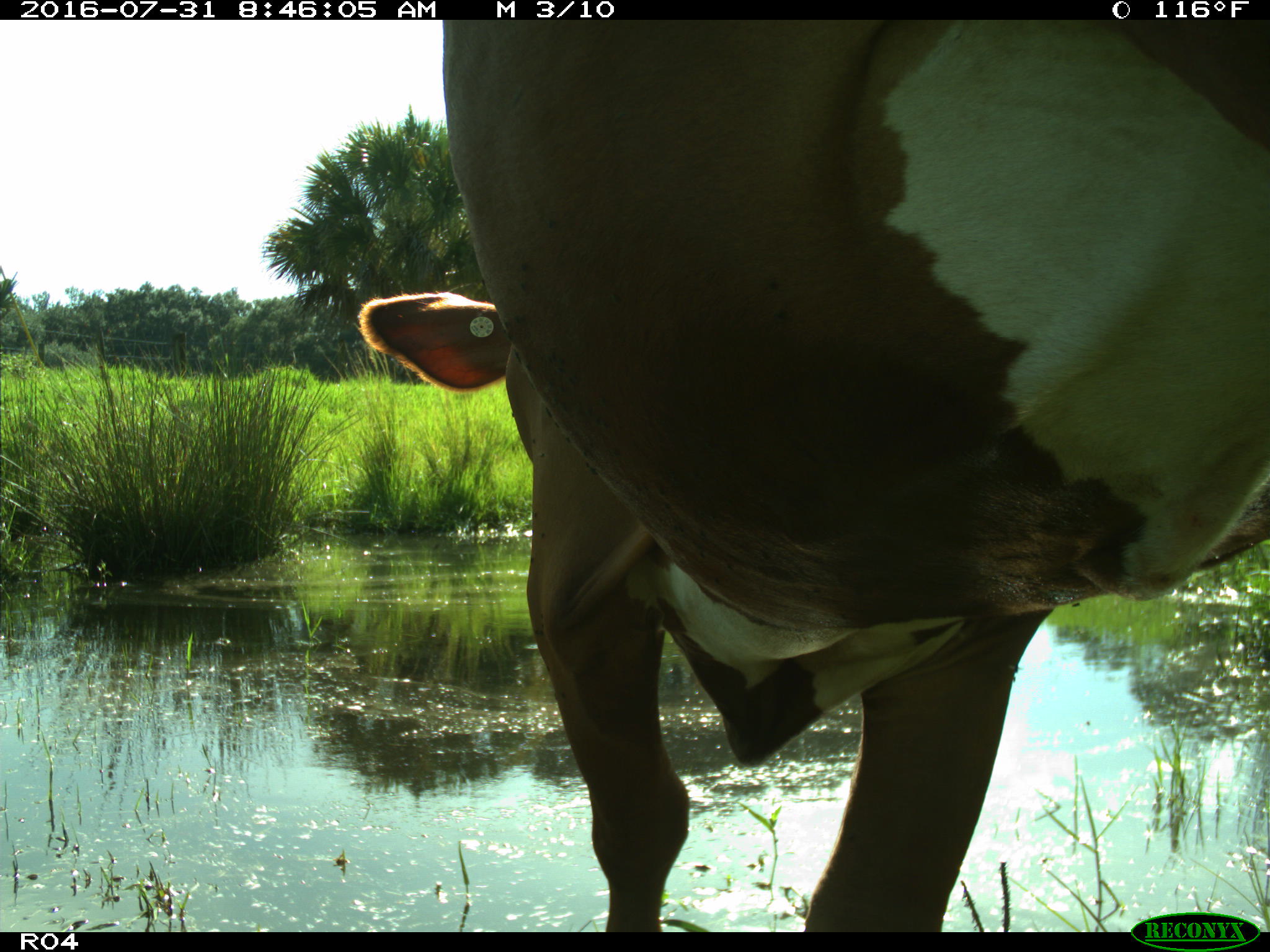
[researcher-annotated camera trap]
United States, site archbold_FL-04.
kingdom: Animalia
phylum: Chordata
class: Mammalia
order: Artiodactyla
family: Bovidae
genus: Bos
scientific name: Bos taurus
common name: domestic cow